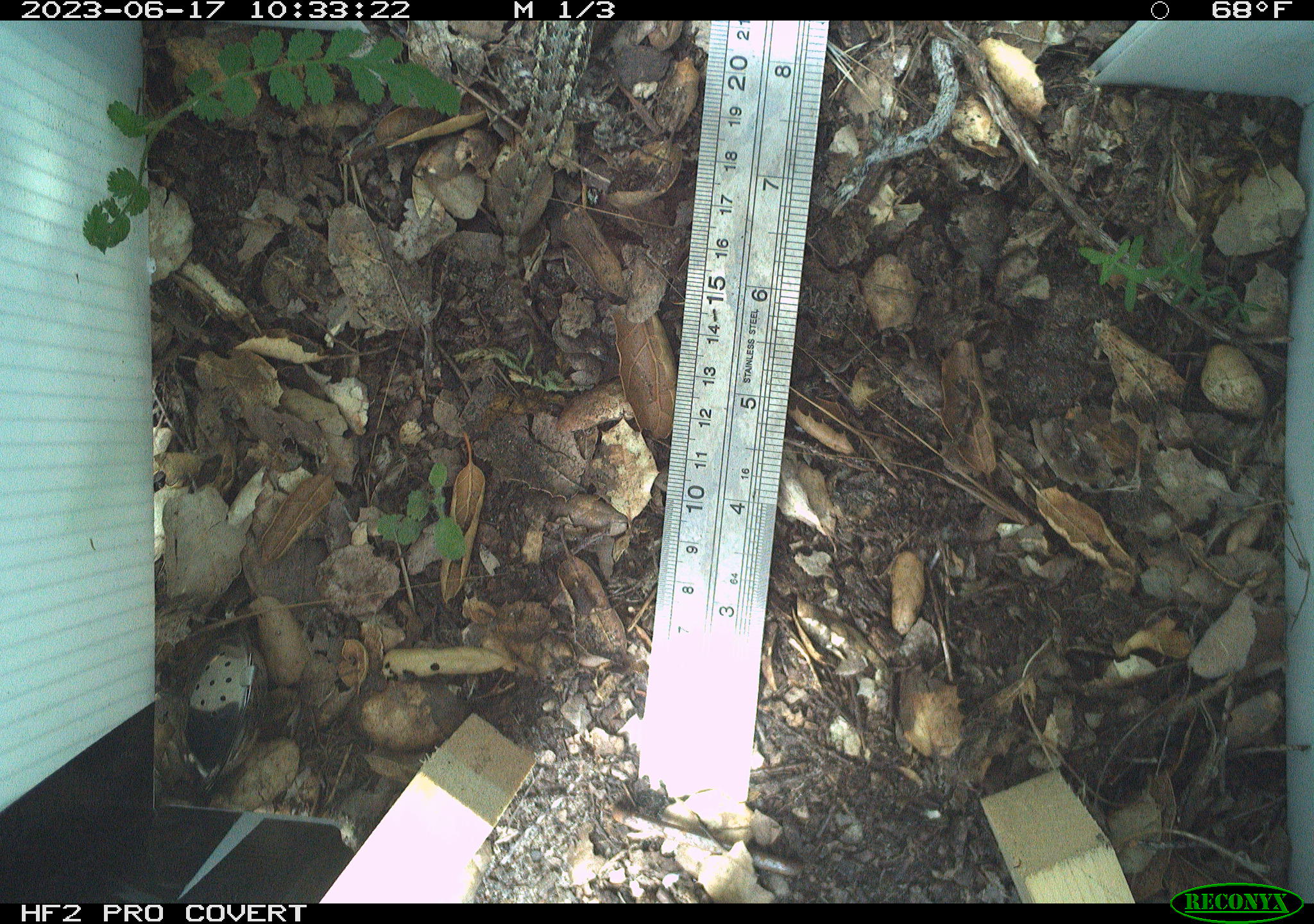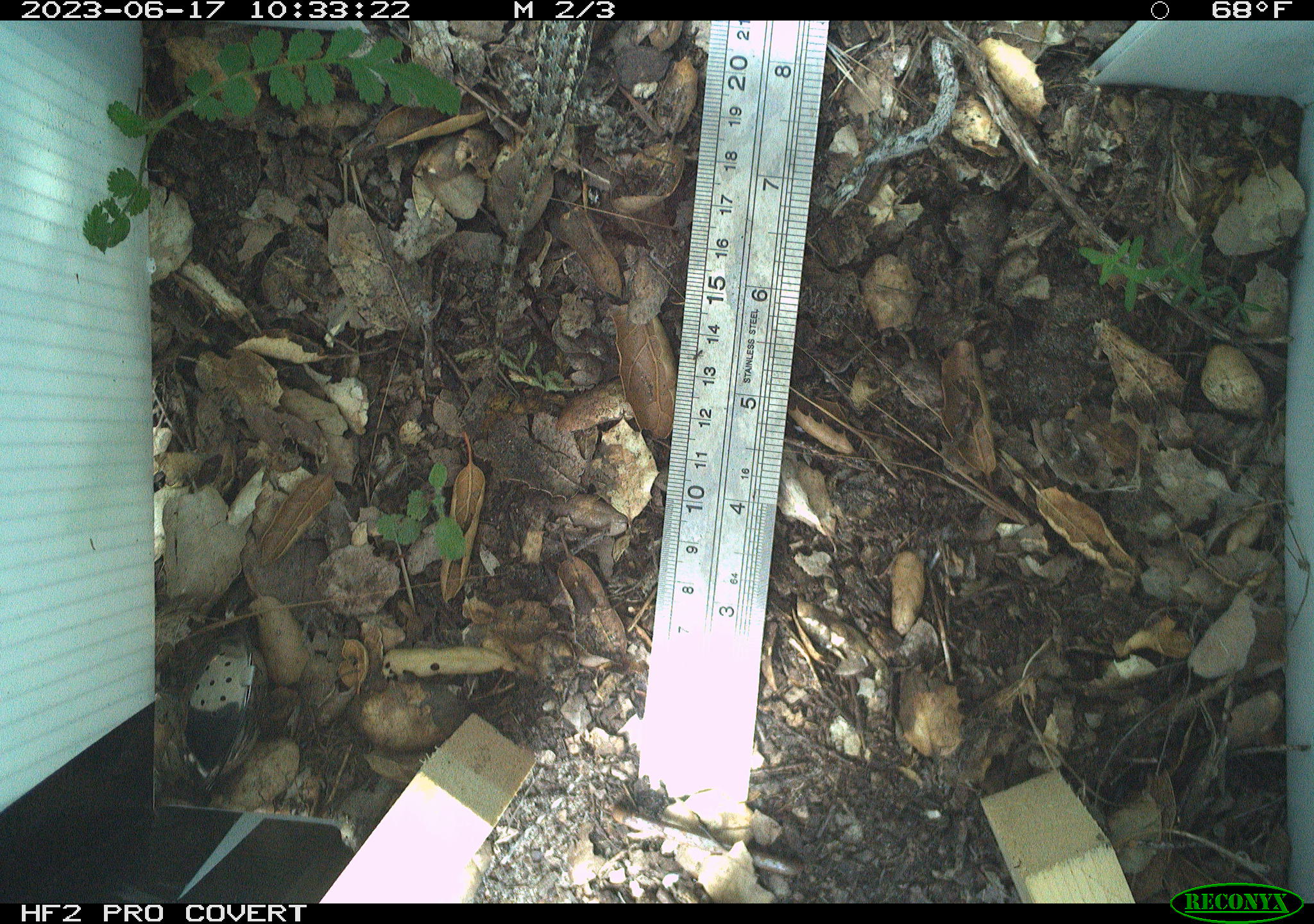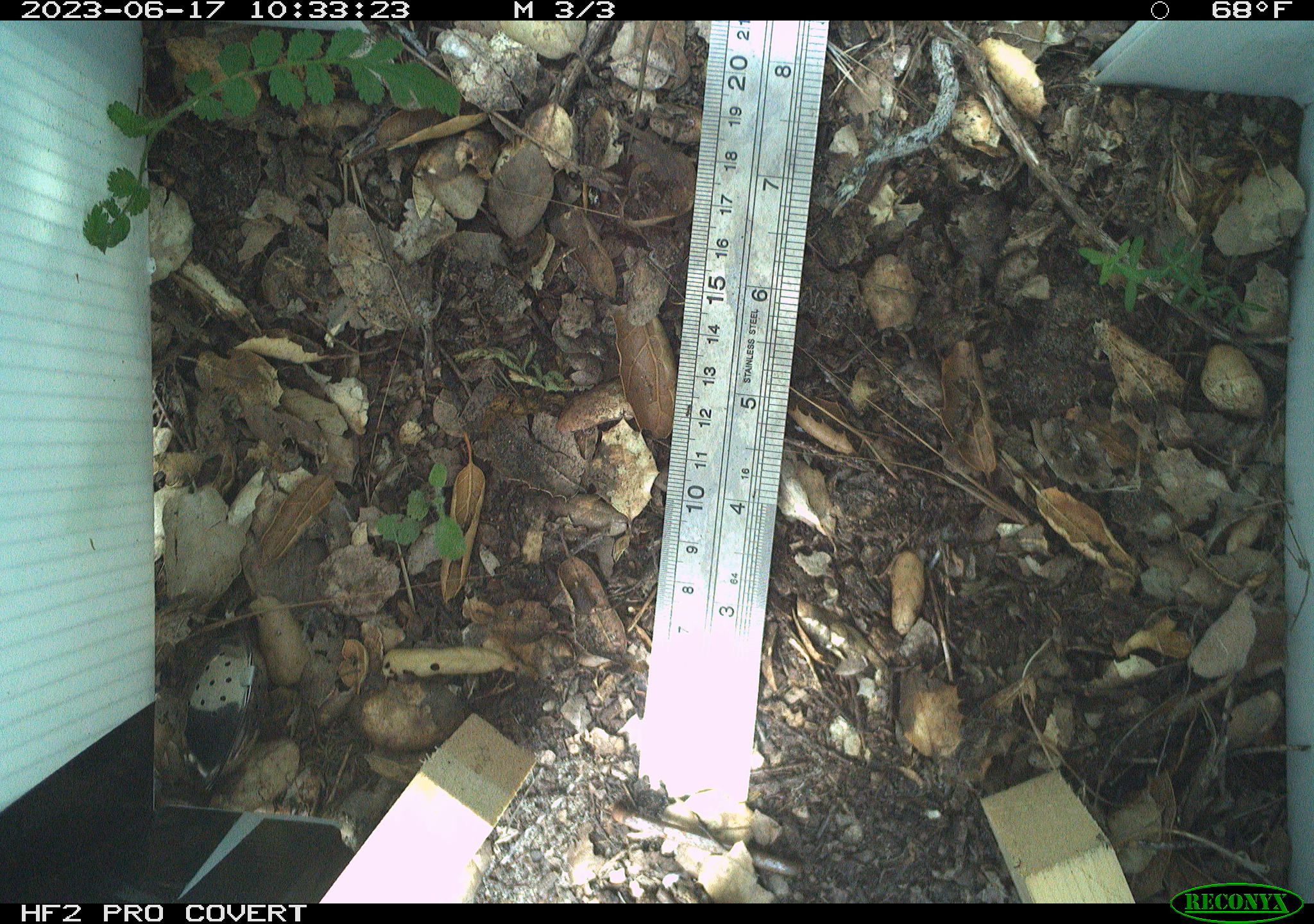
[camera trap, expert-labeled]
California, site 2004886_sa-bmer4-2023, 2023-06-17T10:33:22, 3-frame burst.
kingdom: Animalia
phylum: Chordata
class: Reptilia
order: Squamata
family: Phrynosomatidae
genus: Sceloporus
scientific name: Sceloporus occidentalis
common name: western fence lizard